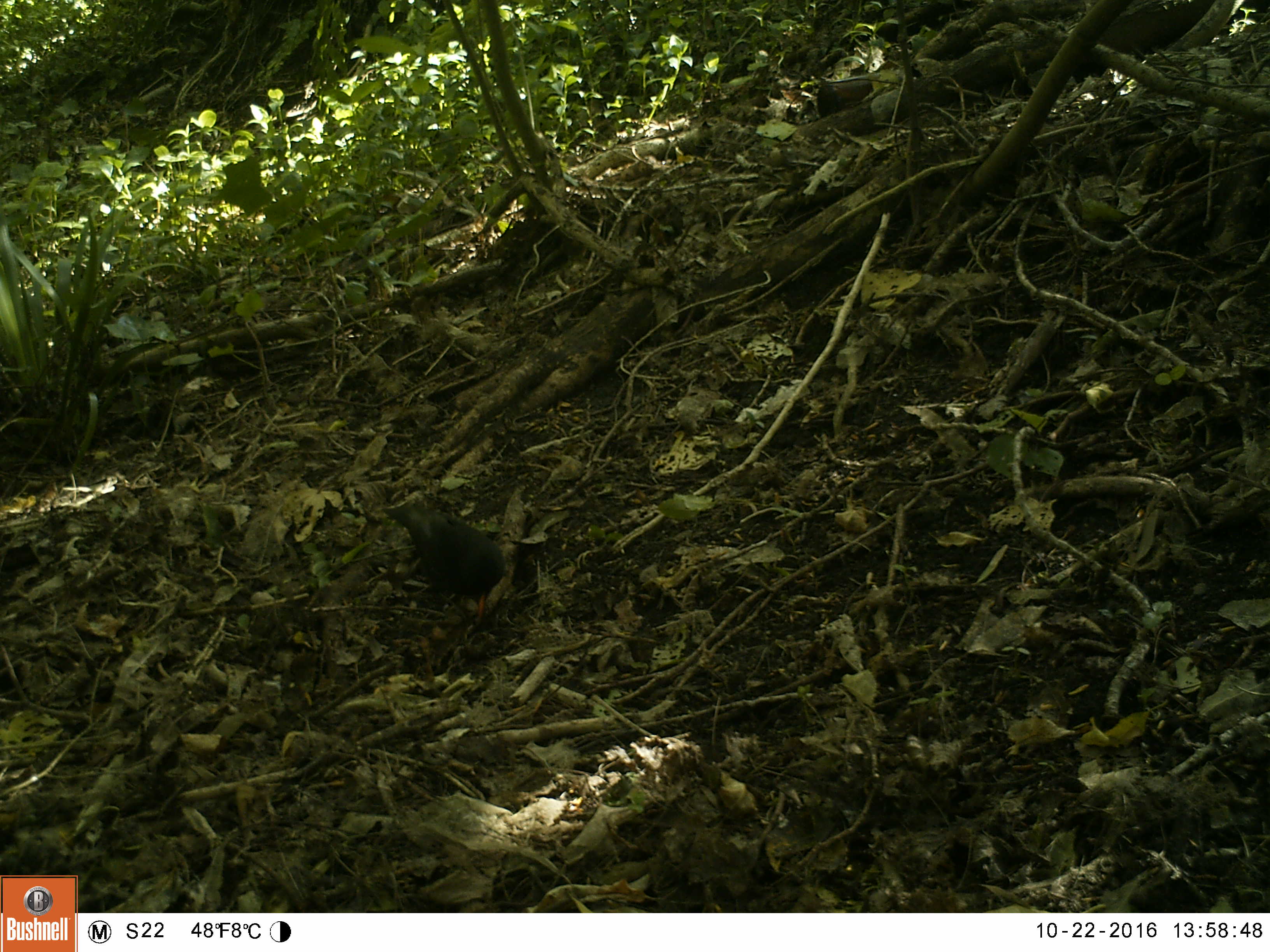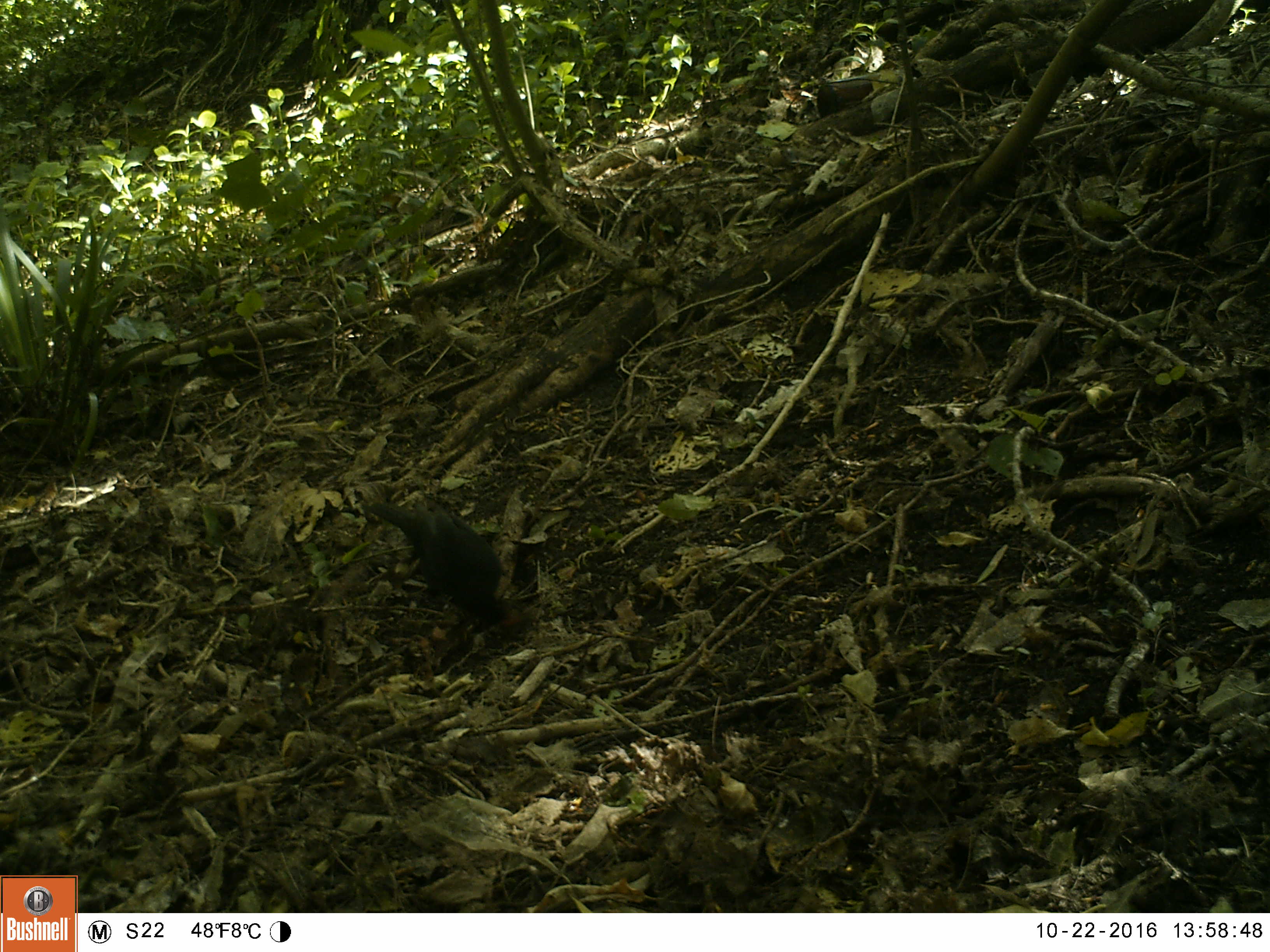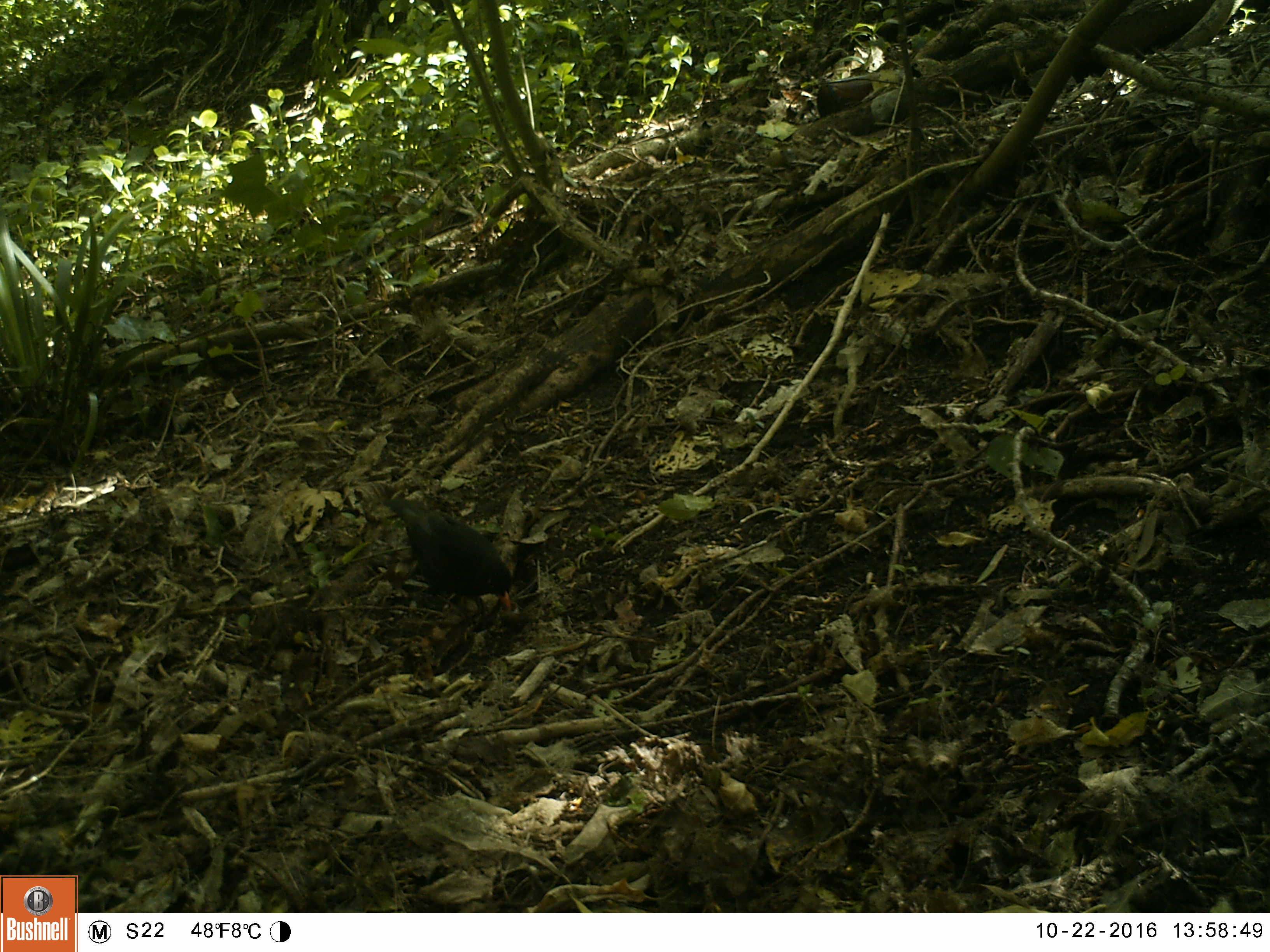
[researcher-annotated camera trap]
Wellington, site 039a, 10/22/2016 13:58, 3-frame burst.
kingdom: Animalia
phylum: Chordata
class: Aves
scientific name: Aves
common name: bird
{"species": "bird (Aves)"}